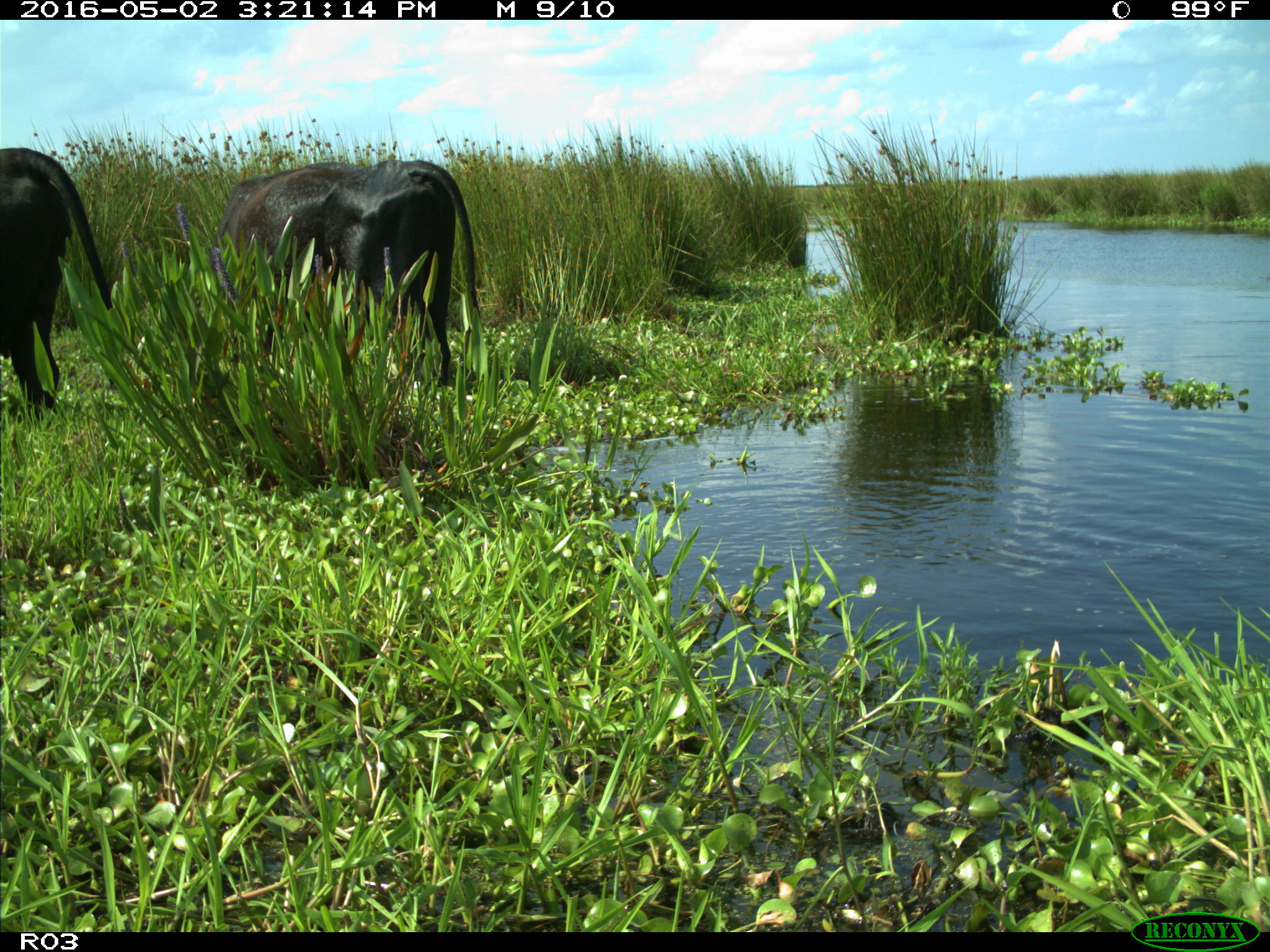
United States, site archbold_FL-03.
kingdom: Animalia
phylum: Chordata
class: Mammalia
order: Artiodactyla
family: Bovidae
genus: Bos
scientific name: Bos taurus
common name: domestic cow